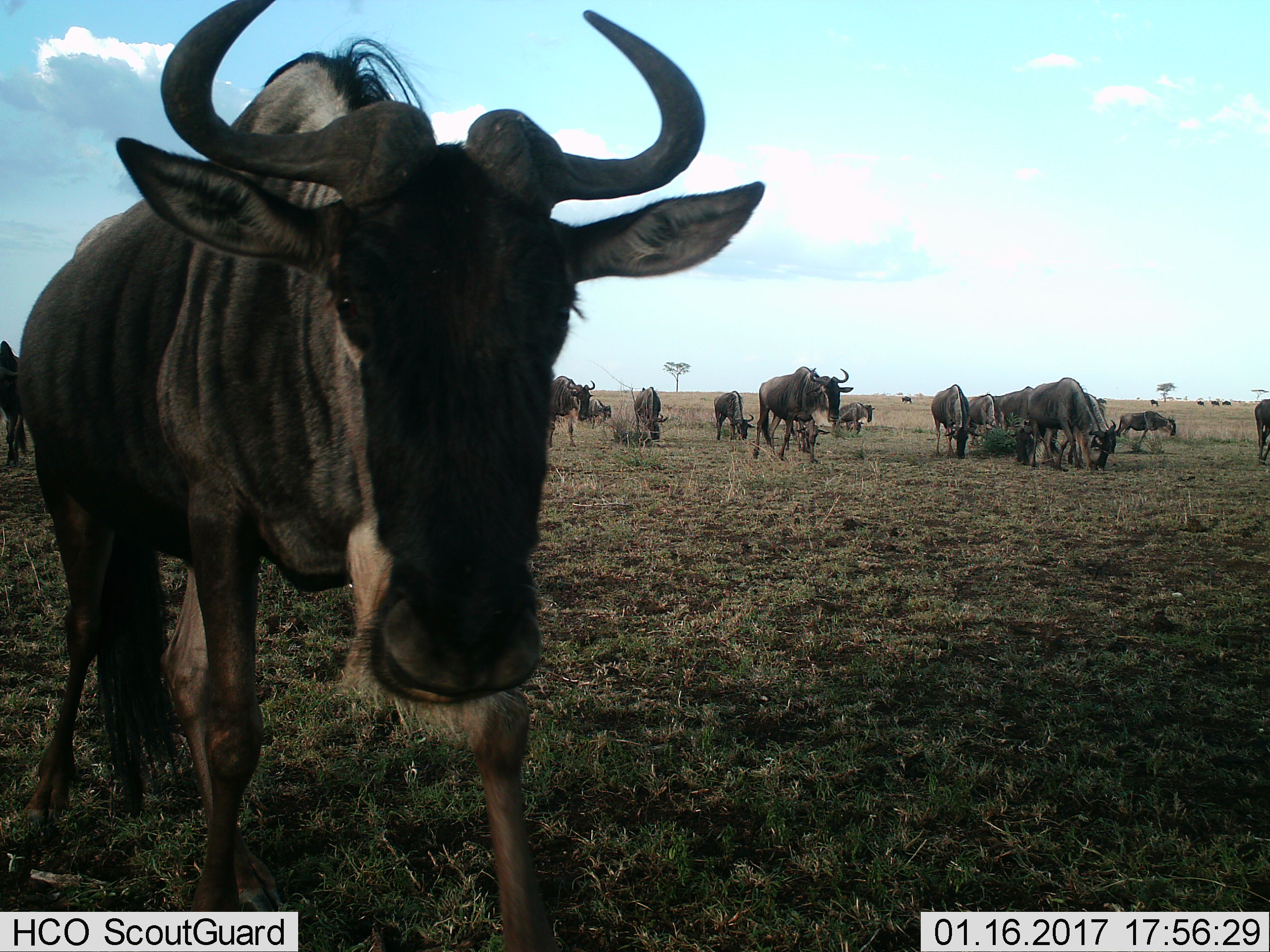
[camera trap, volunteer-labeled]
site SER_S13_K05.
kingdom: Animalia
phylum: Chordata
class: Mammalia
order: Artiodactyla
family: Bovidae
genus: Connochaetes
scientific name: Connochaetes taurinus taurinus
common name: blue wildebeest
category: wildebeestblue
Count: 11-50.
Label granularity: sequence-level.